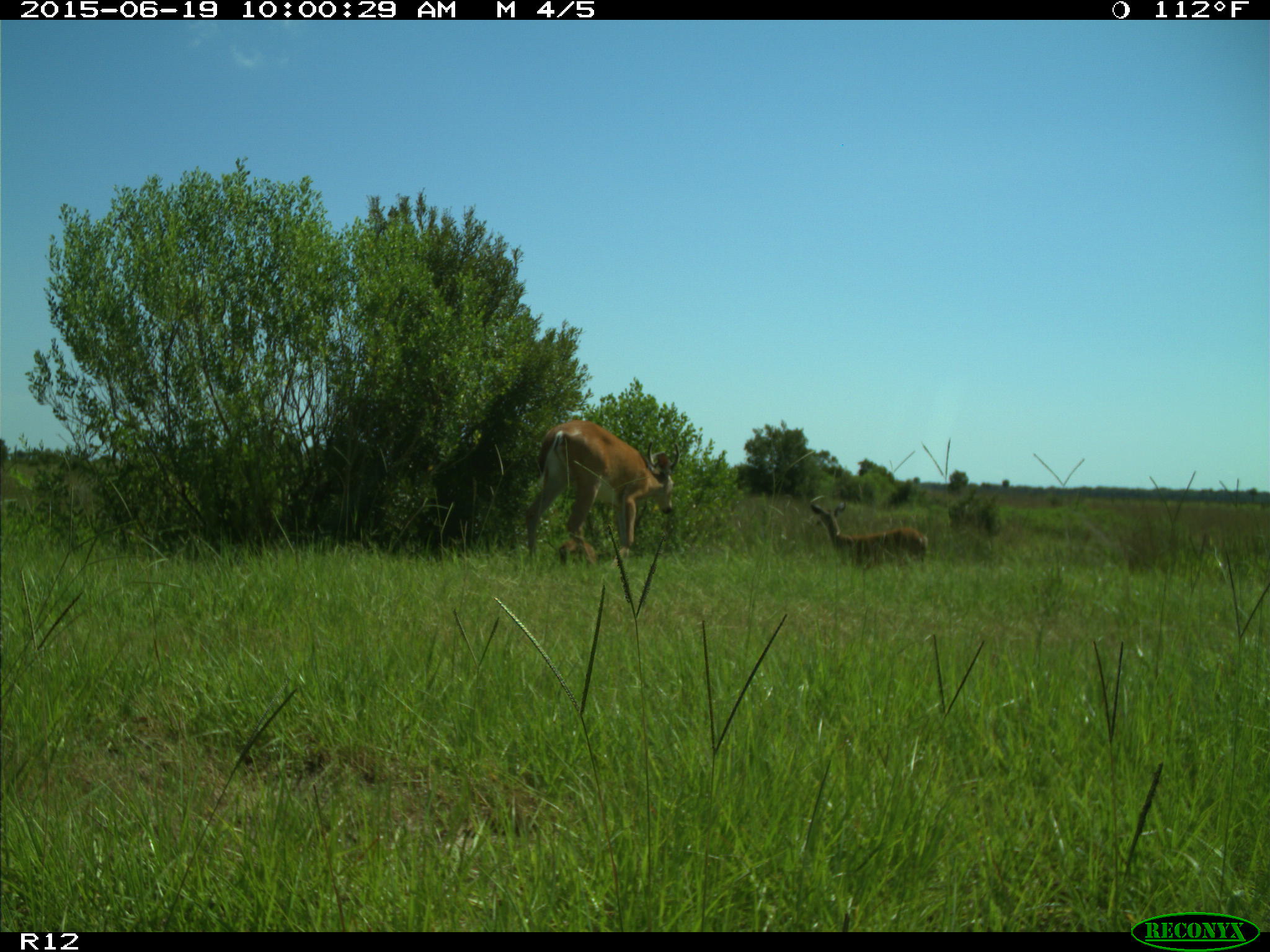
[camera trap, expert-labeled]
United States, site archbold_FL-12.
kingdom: Animalia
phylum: Chordata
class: Mammalia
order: Artiodactyla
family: Cervidae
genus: Odocoileus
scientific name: Odocoileus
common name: deer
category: unidentified deer